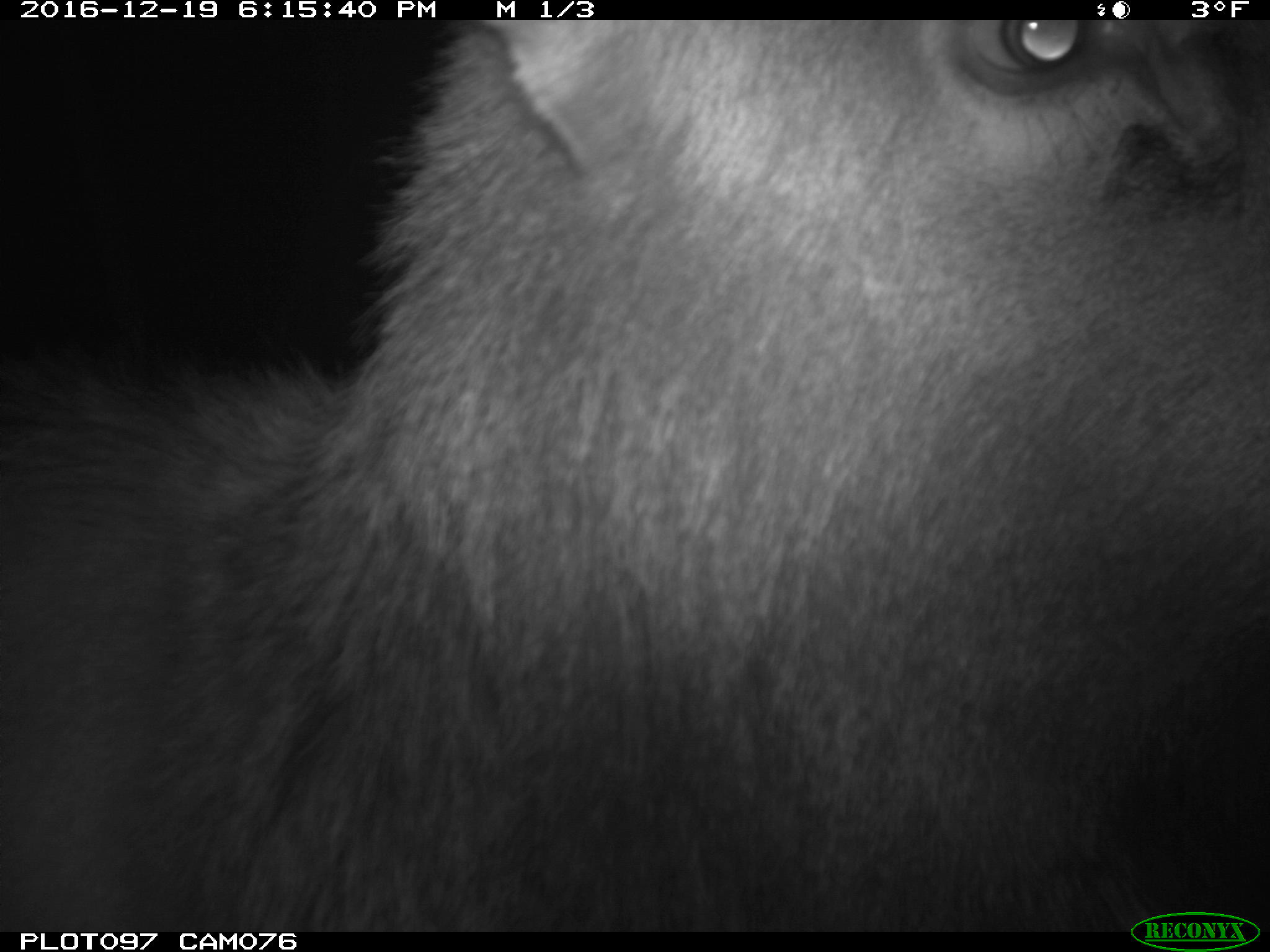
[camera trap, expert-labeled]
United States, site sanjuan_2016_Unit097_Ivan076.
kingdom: Animalia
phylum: Chordata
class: Mammalia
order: Artiodactyla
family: Cervidae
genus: Cervus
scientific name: Cervus elaphus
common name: red deer